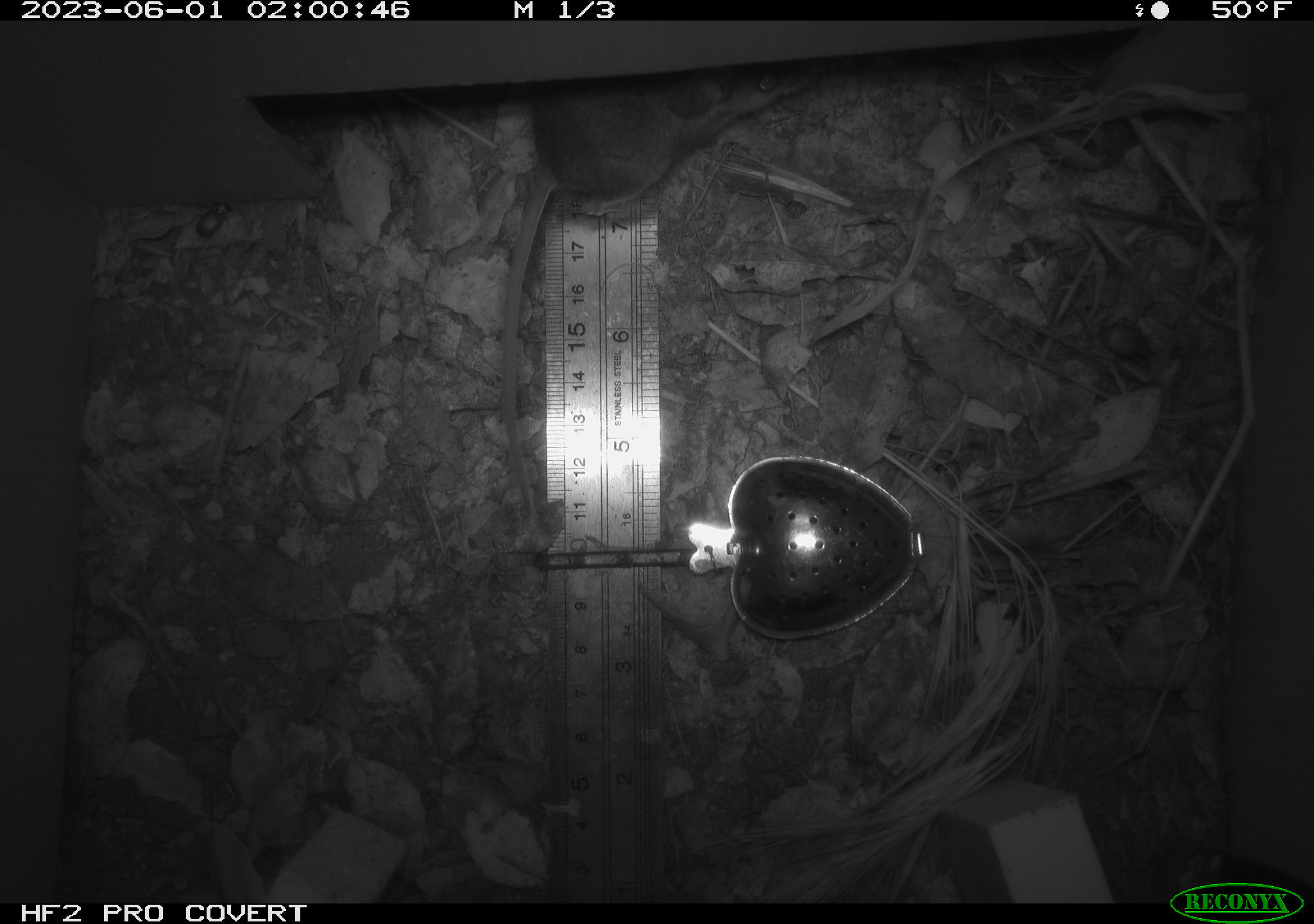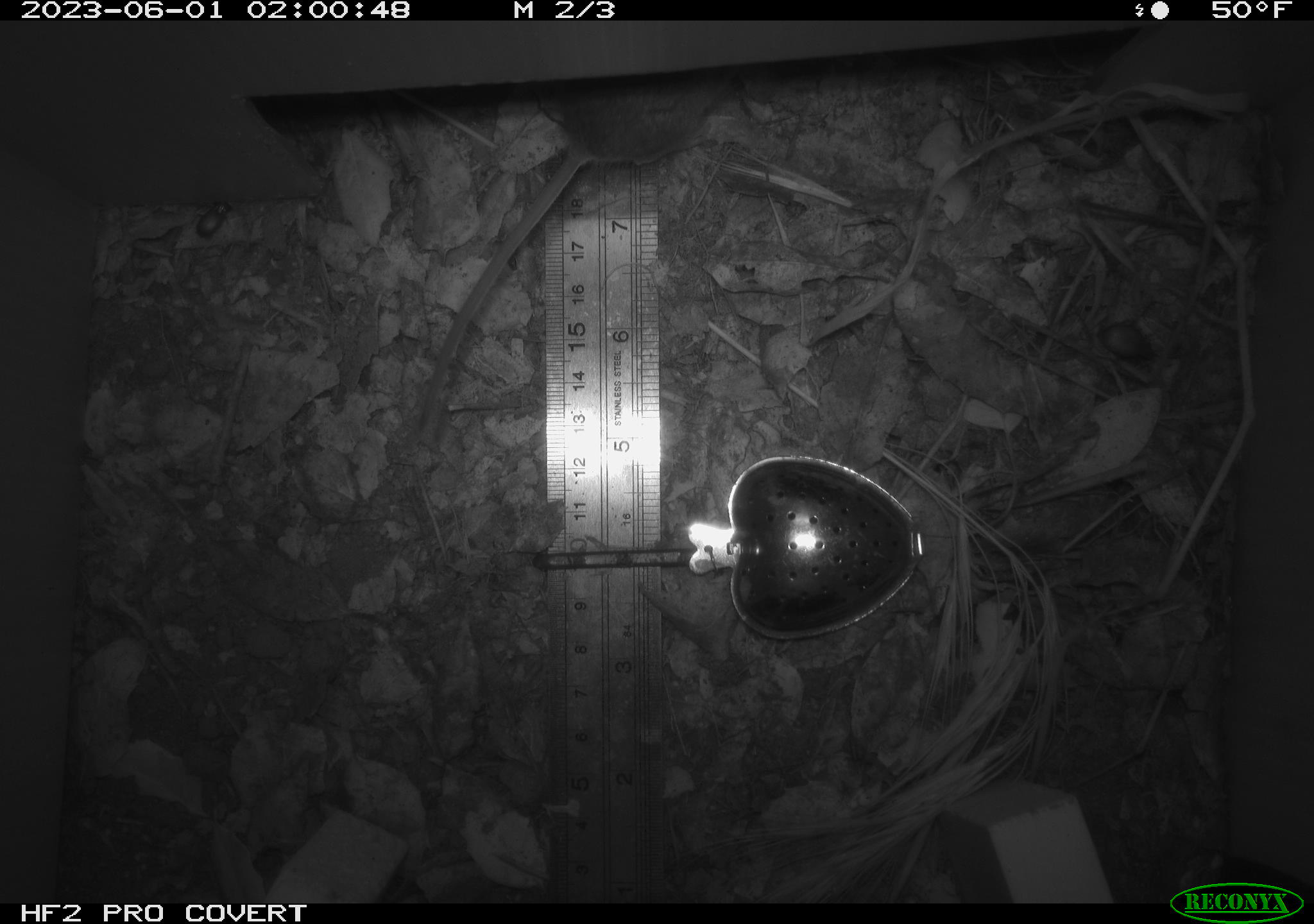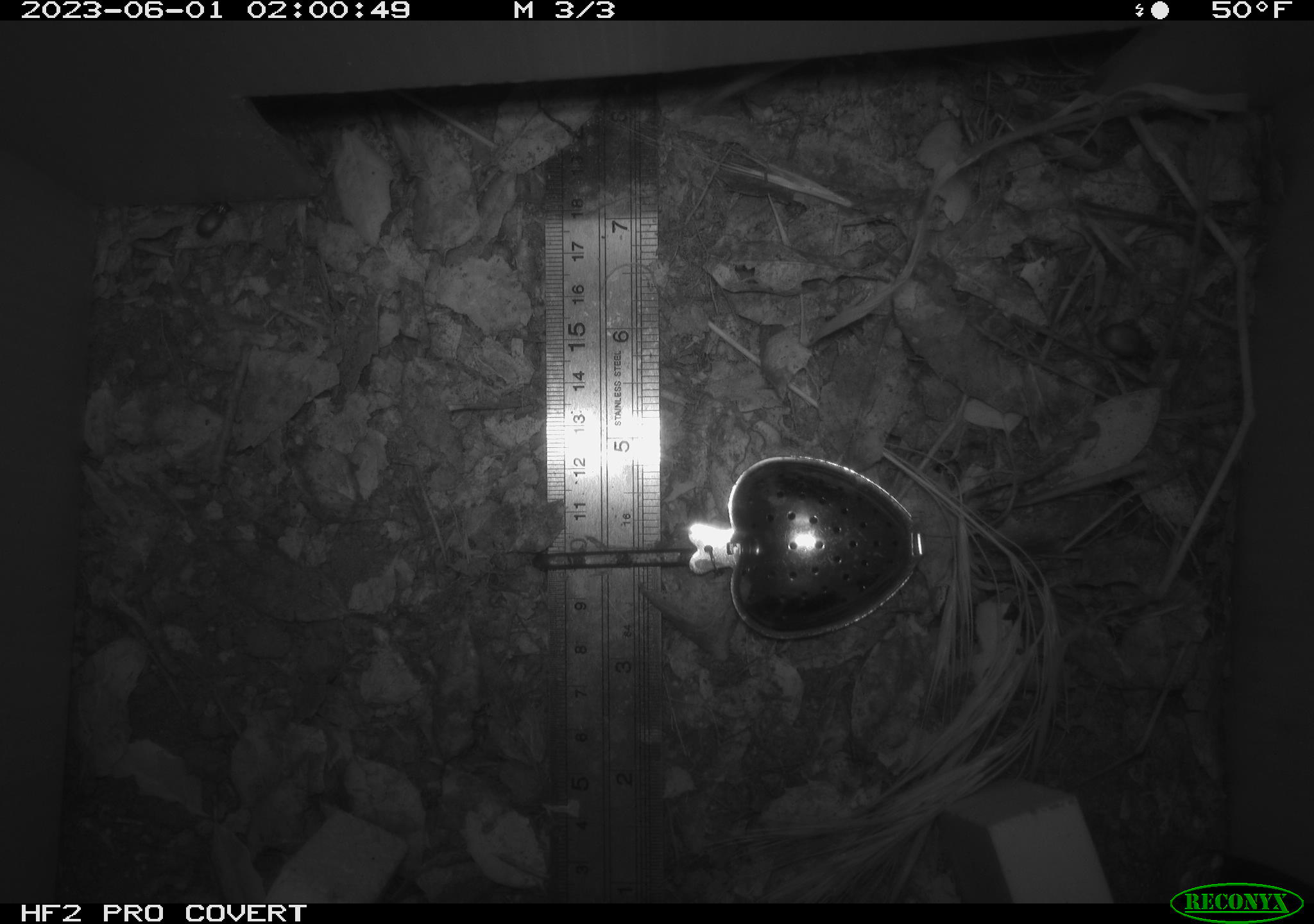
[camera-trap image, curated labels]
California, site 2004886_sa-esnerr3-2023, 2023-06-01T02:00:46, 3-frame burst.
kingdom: Animalia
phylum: Chordata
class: Mammalia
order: Rodentia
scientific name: Rodentia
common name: mouse species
Mouse species (Rodentia).